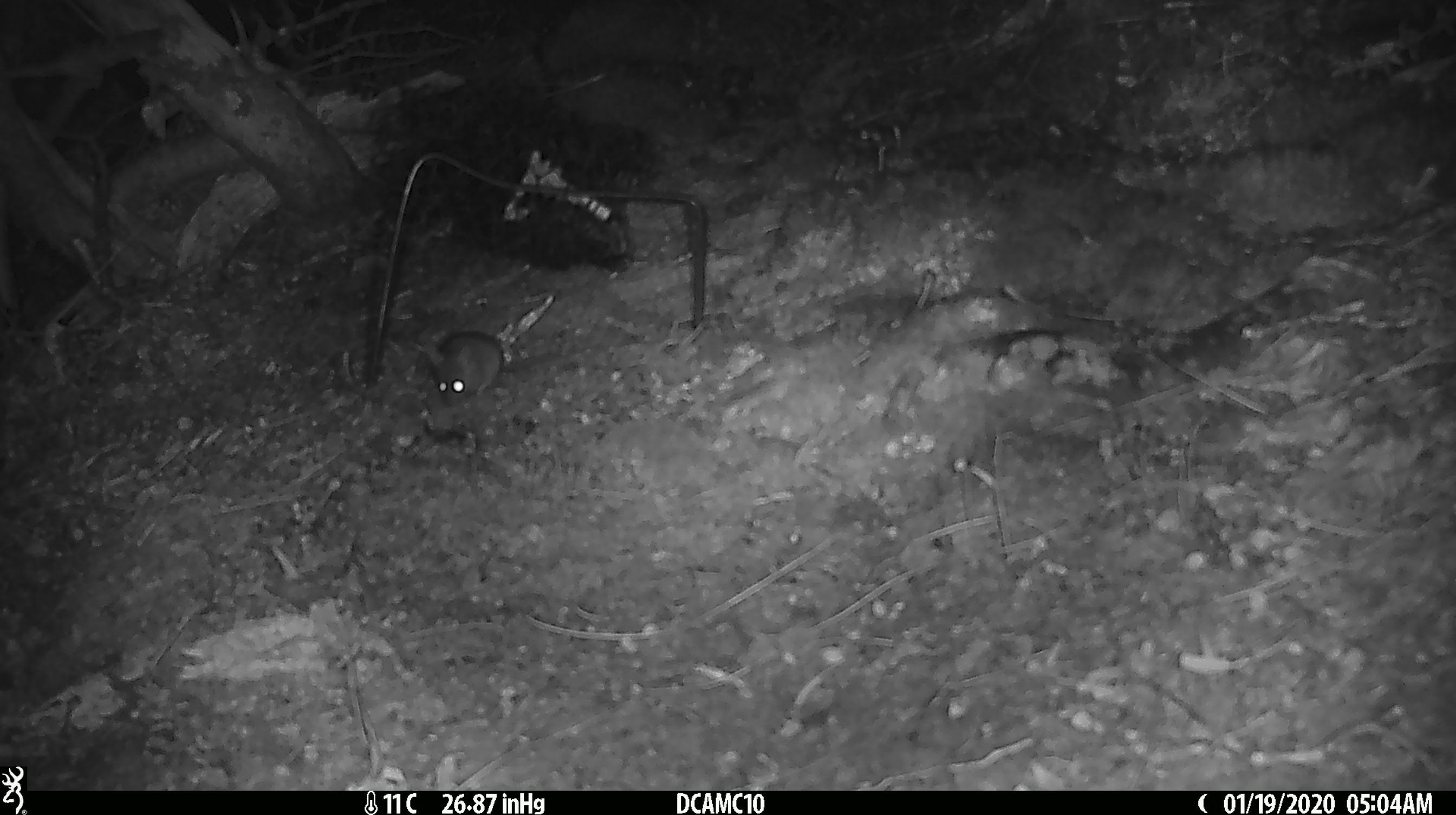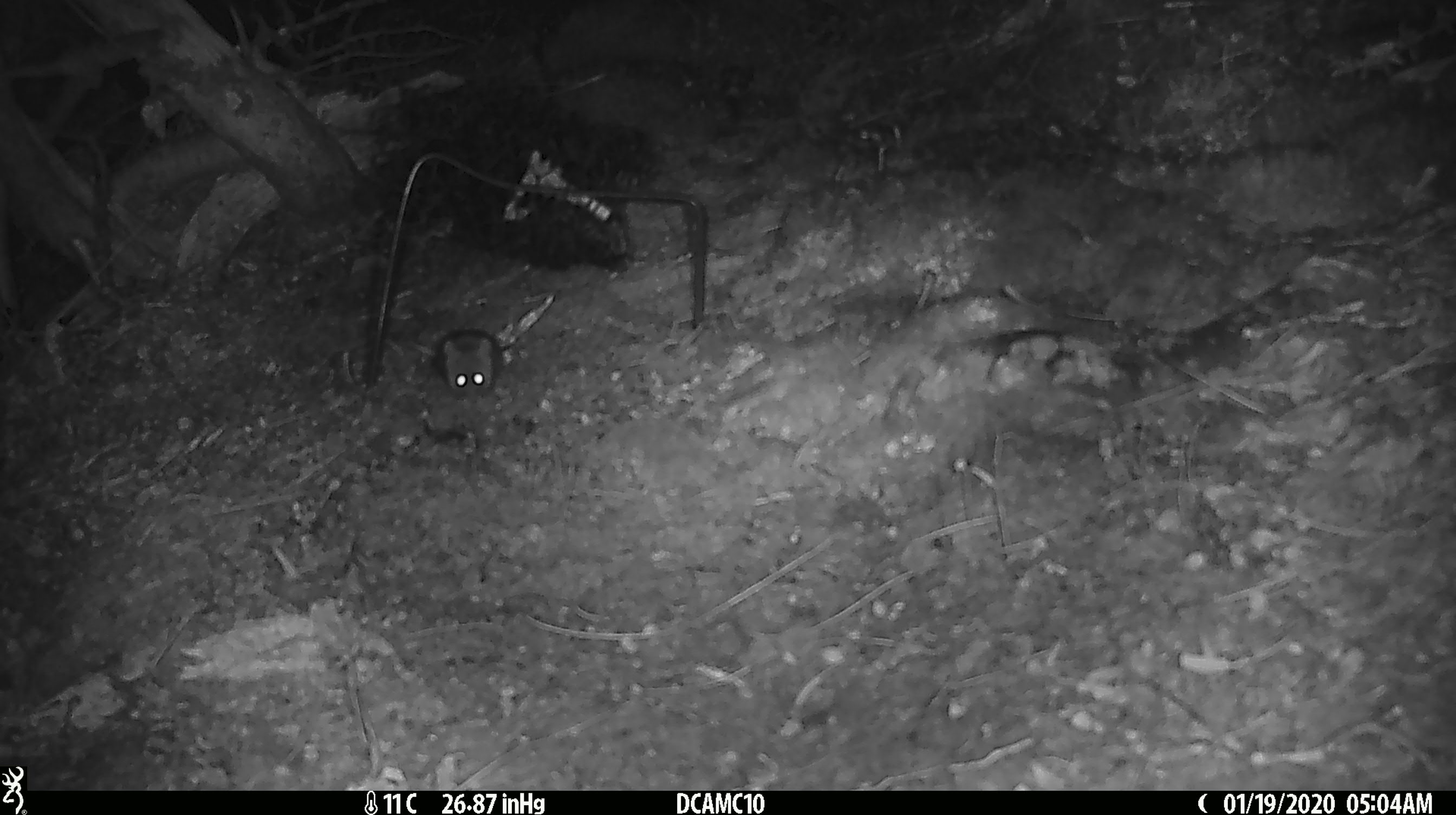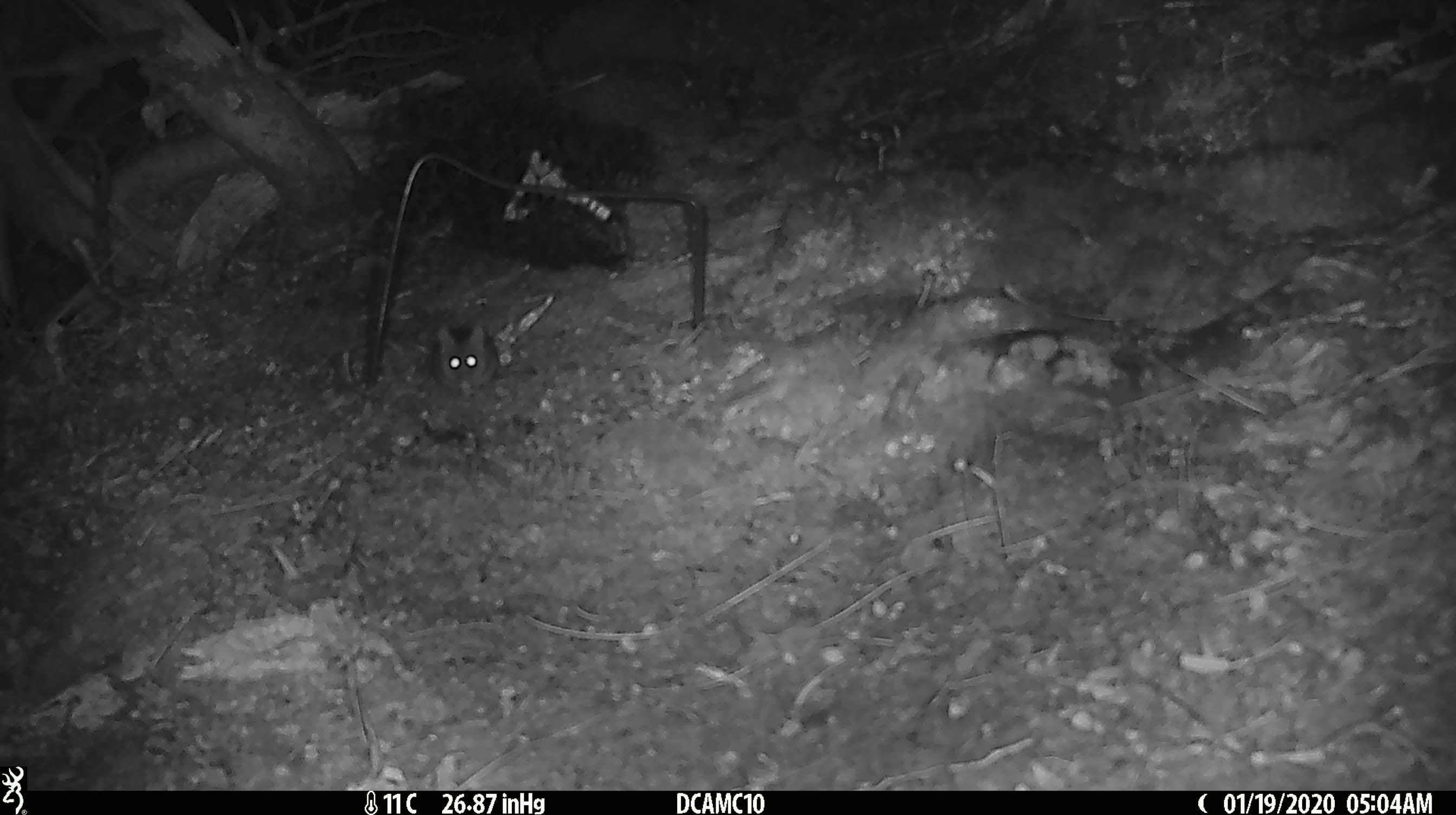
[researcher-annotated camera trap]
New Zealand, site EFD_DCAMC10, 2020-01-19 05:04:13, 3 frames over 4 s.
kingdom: Animalia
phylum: Chordata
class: Mammalia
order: Rodentia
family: Muridae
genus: Mus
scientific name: Mus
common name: mouse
Mouse (Mus).